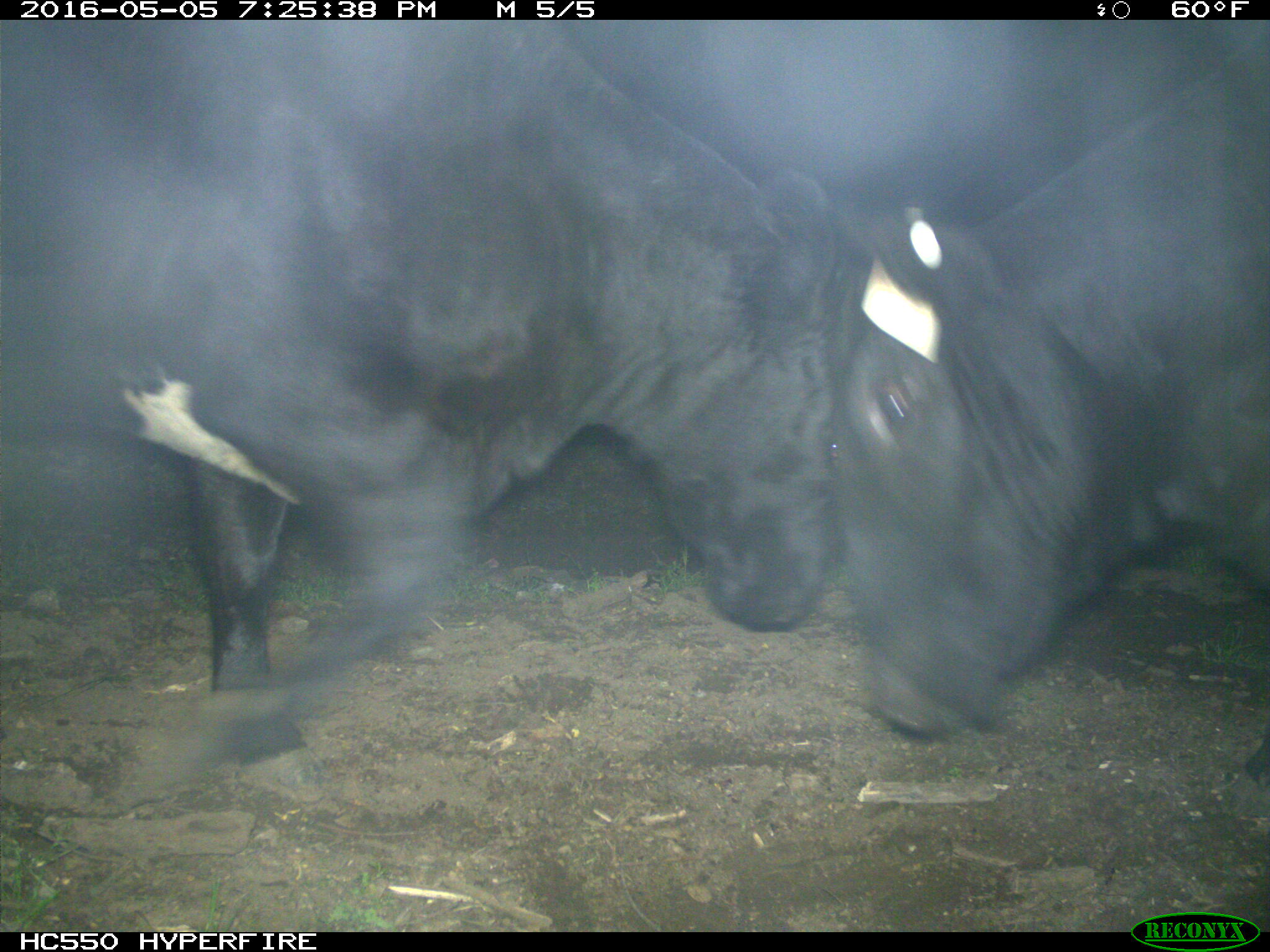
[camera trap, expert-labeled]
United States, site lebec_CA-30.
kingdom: Animalia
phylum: Chordata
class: Mammalia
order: Artiodactyla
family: Bovidae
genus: Bos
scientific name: Bos taurus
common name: domestic cow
Bos taurus (domestic cow).